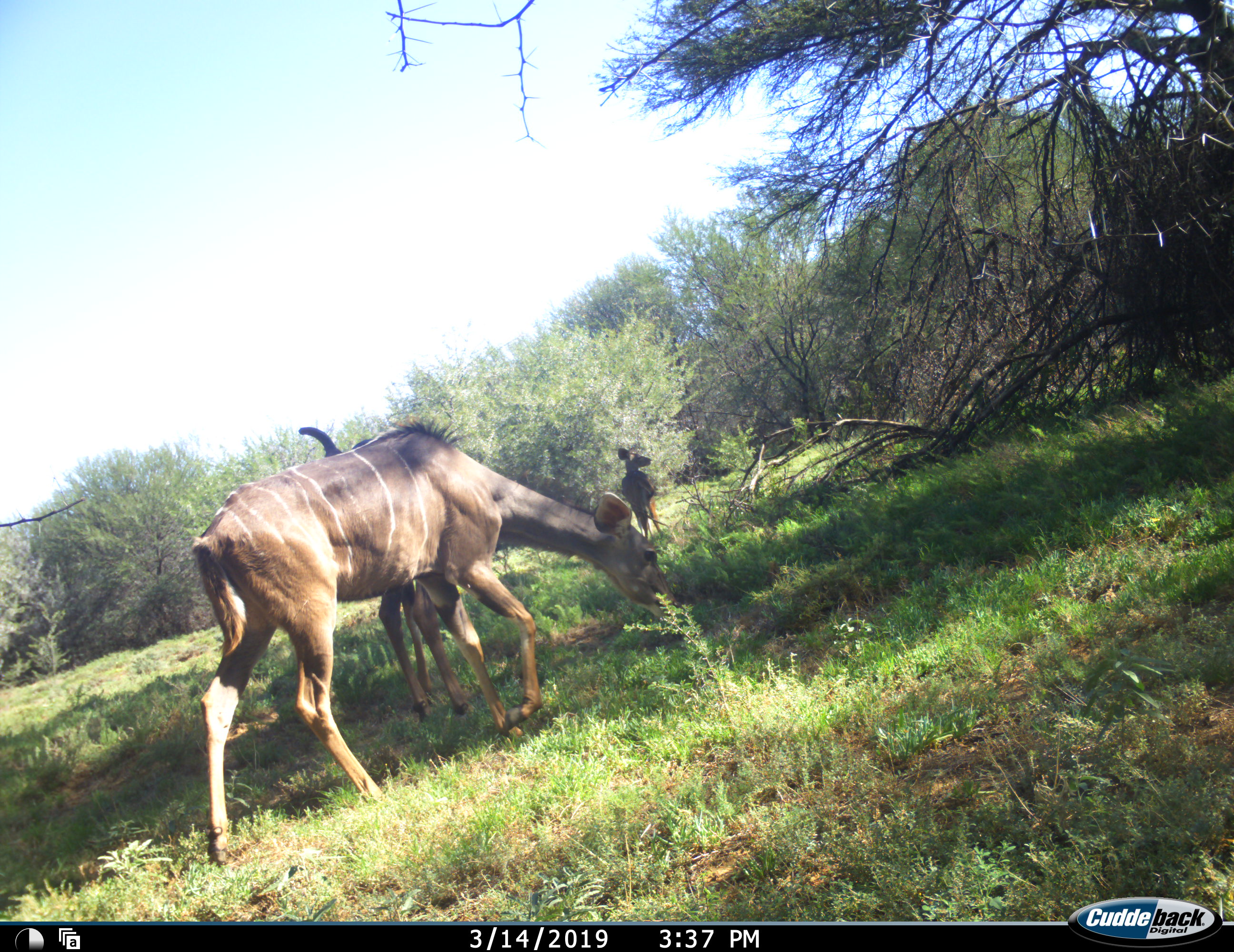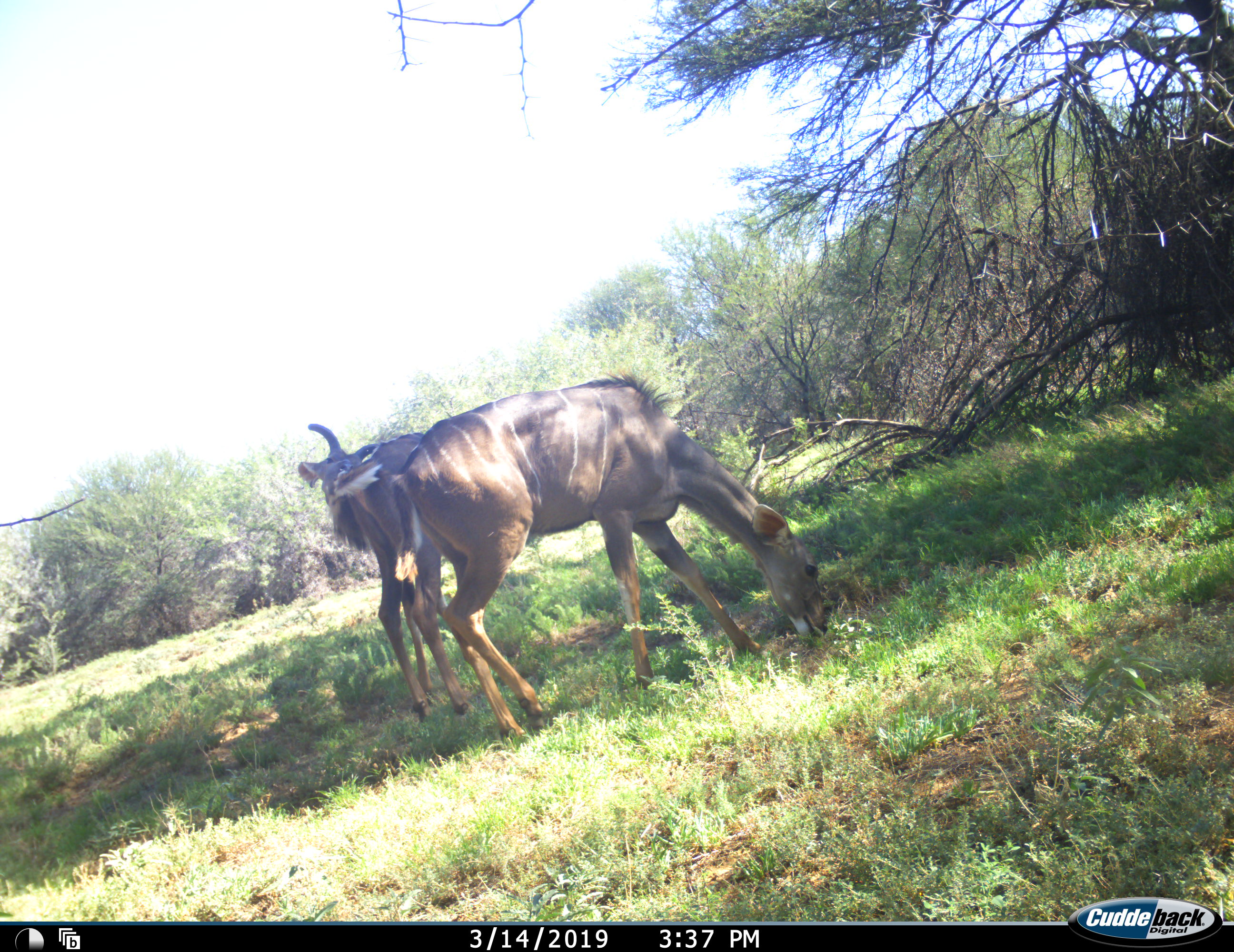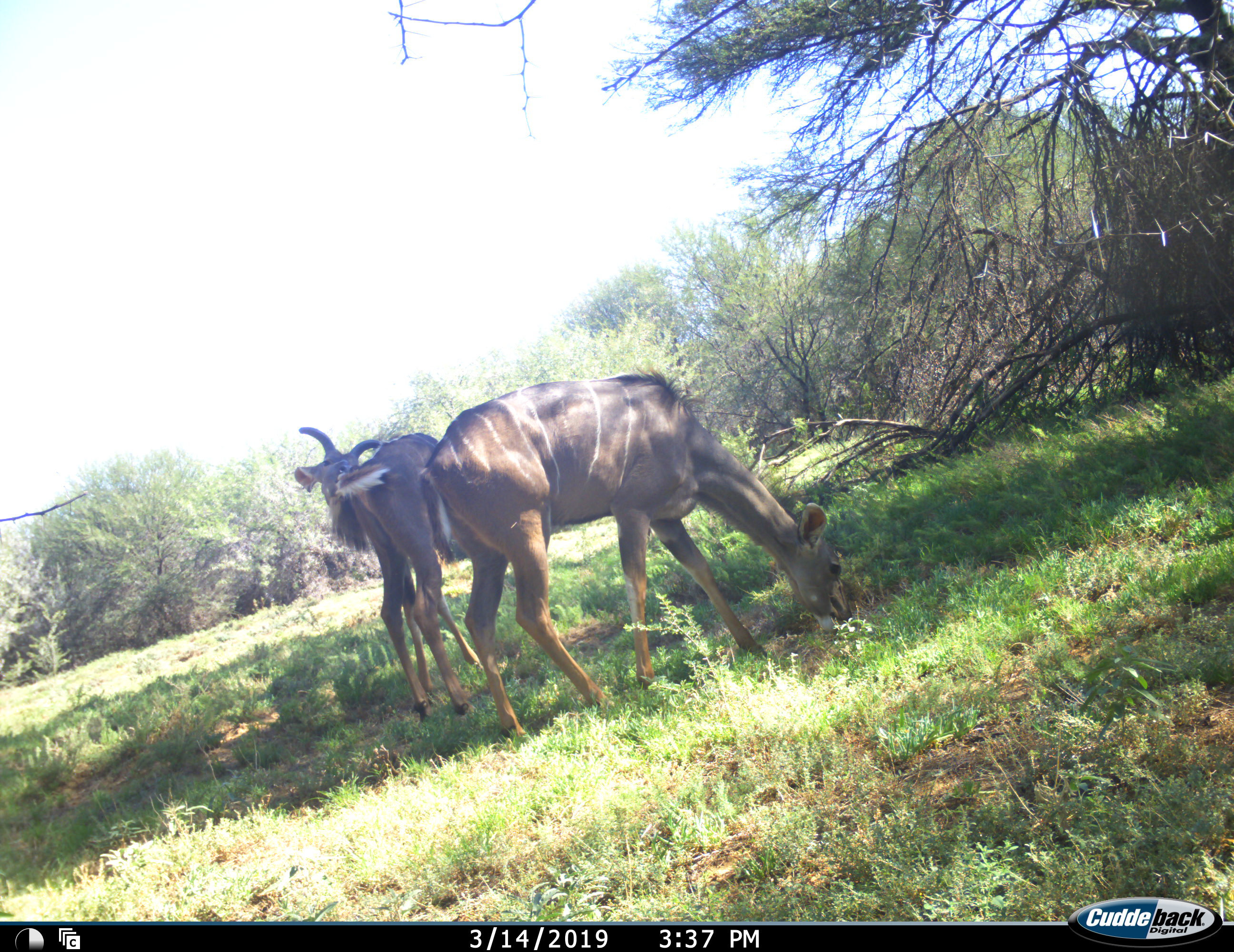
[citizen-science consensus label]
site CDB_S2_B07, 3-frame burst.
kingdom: Animalia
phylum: Chordata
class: Mammalia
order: Artiodactyla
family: Bovidae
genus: Tragelaphus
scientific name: Tragelaphus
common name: kudu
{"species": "kudu (Tragelaphus)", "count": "3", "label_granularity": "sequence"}